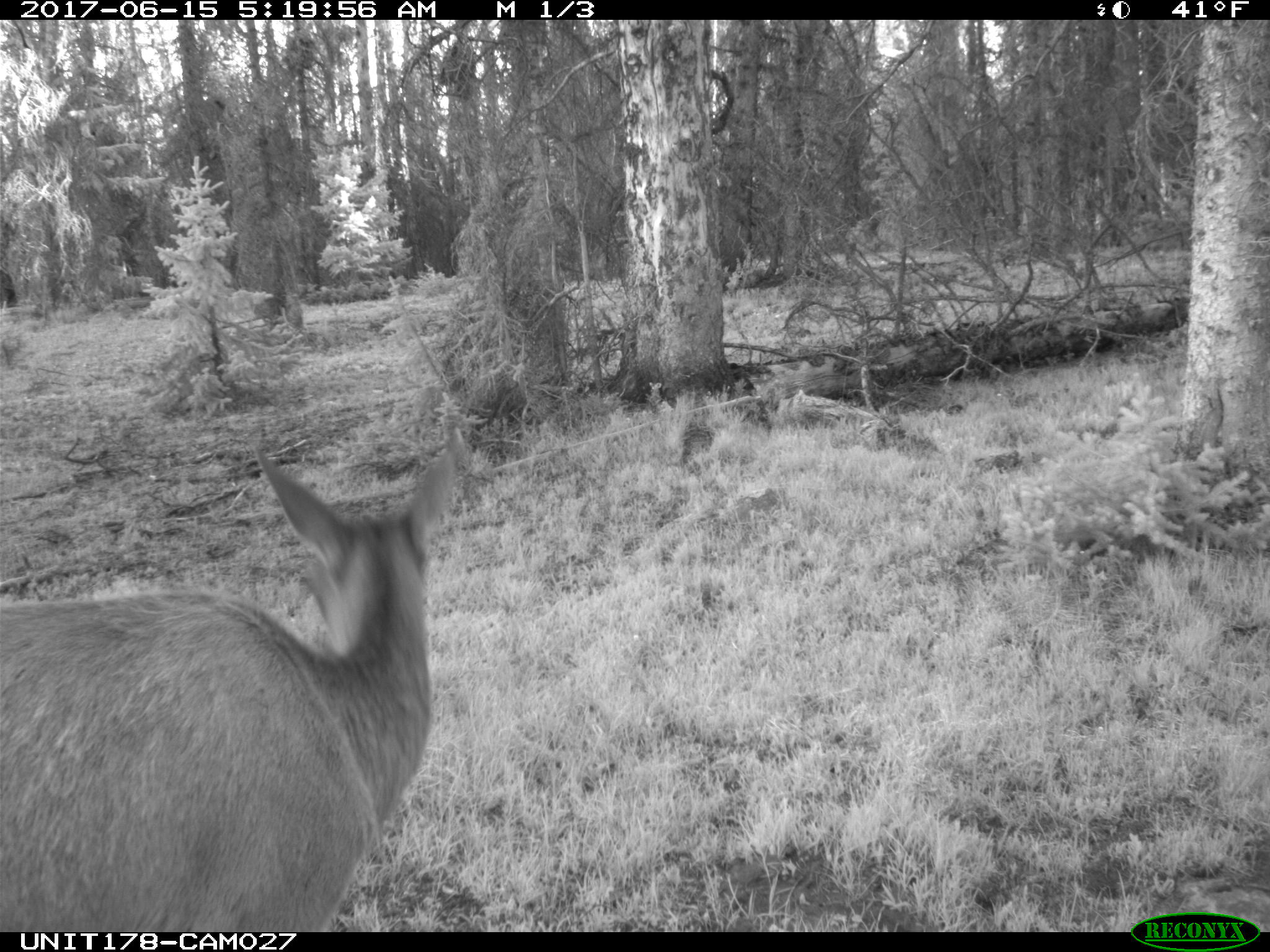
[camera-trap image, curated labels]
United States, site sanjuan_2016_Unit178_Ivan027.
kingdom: Animalia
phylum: Chordata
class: Mammalia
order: Artiodactyla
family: Cervidae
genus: Cervus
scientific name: Cervus elaphus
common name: red deer